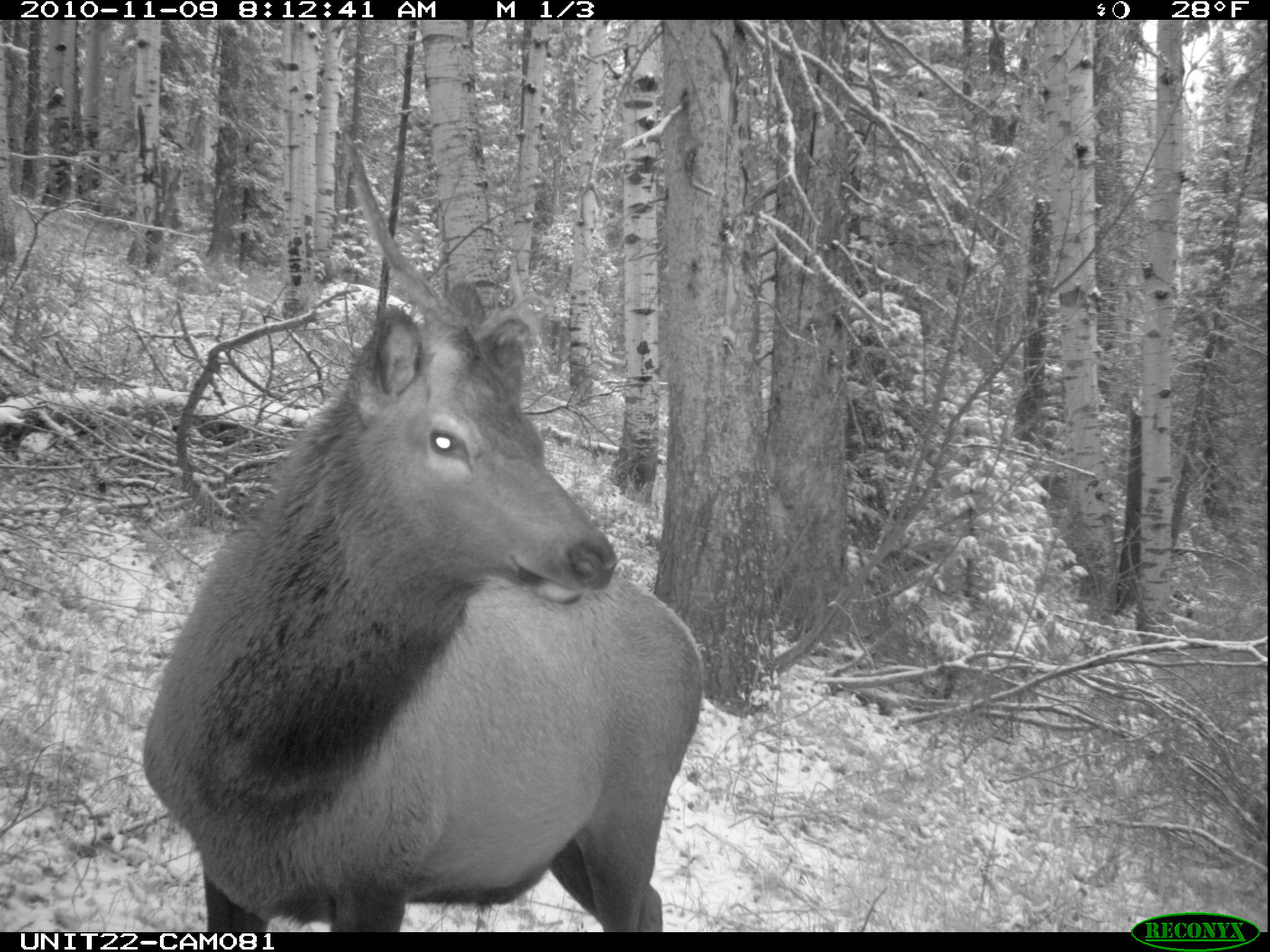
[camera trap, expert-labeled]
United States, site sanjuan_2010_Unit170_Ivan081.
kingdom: Animalia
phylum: Chordata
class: Mammalia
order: Artiodactyla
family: Cervidae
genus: Cervus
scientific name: Cervus elaphus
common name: red deer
Cervus elaphus (red deer).